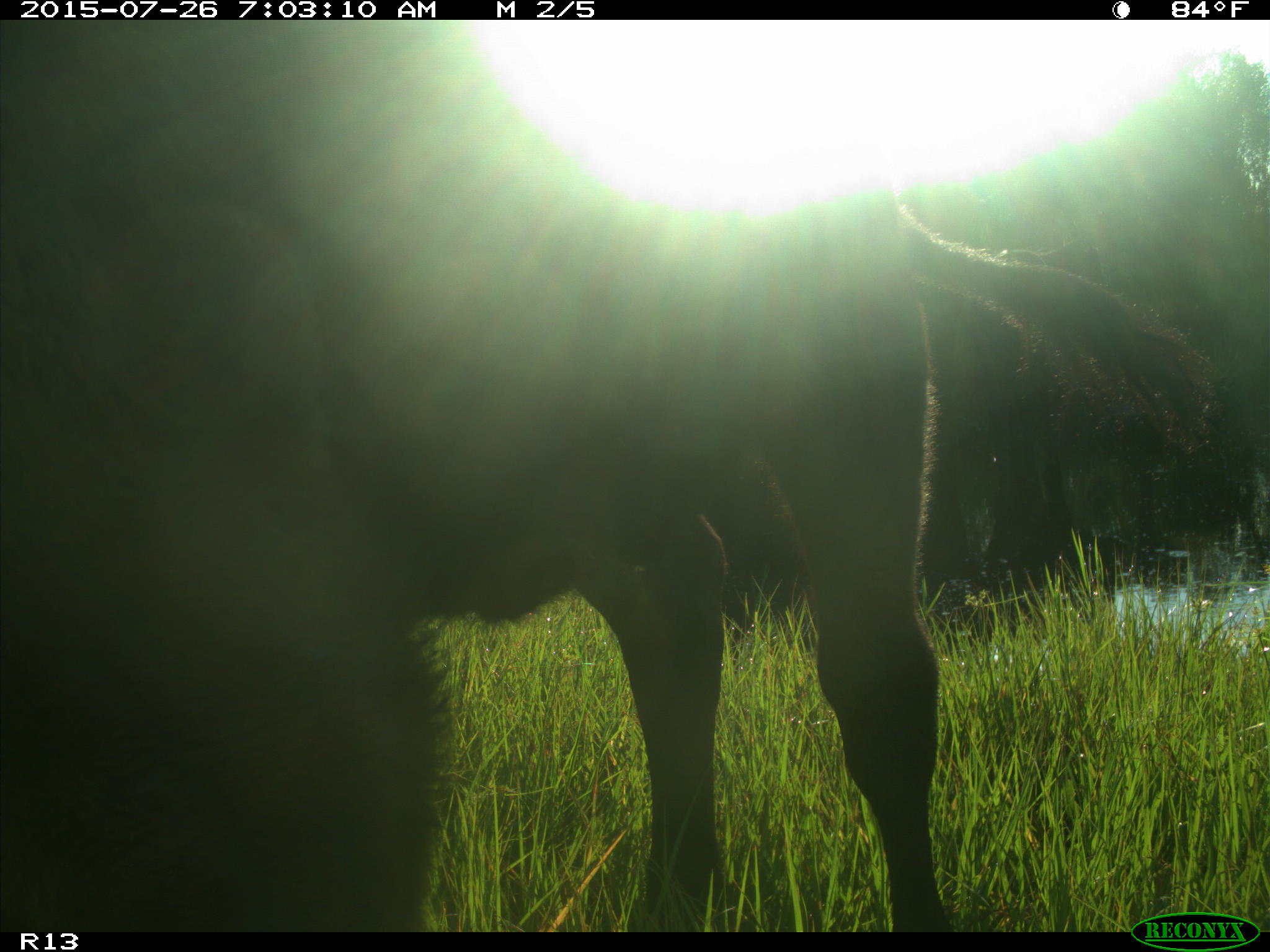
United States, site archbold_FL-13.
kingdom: Animalia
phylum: Chordata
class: Mammalia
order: Artiodactyla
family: Bovidae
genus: Bos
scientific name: Bos taurus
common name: domestic cow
Bos taurus (domestic cow).